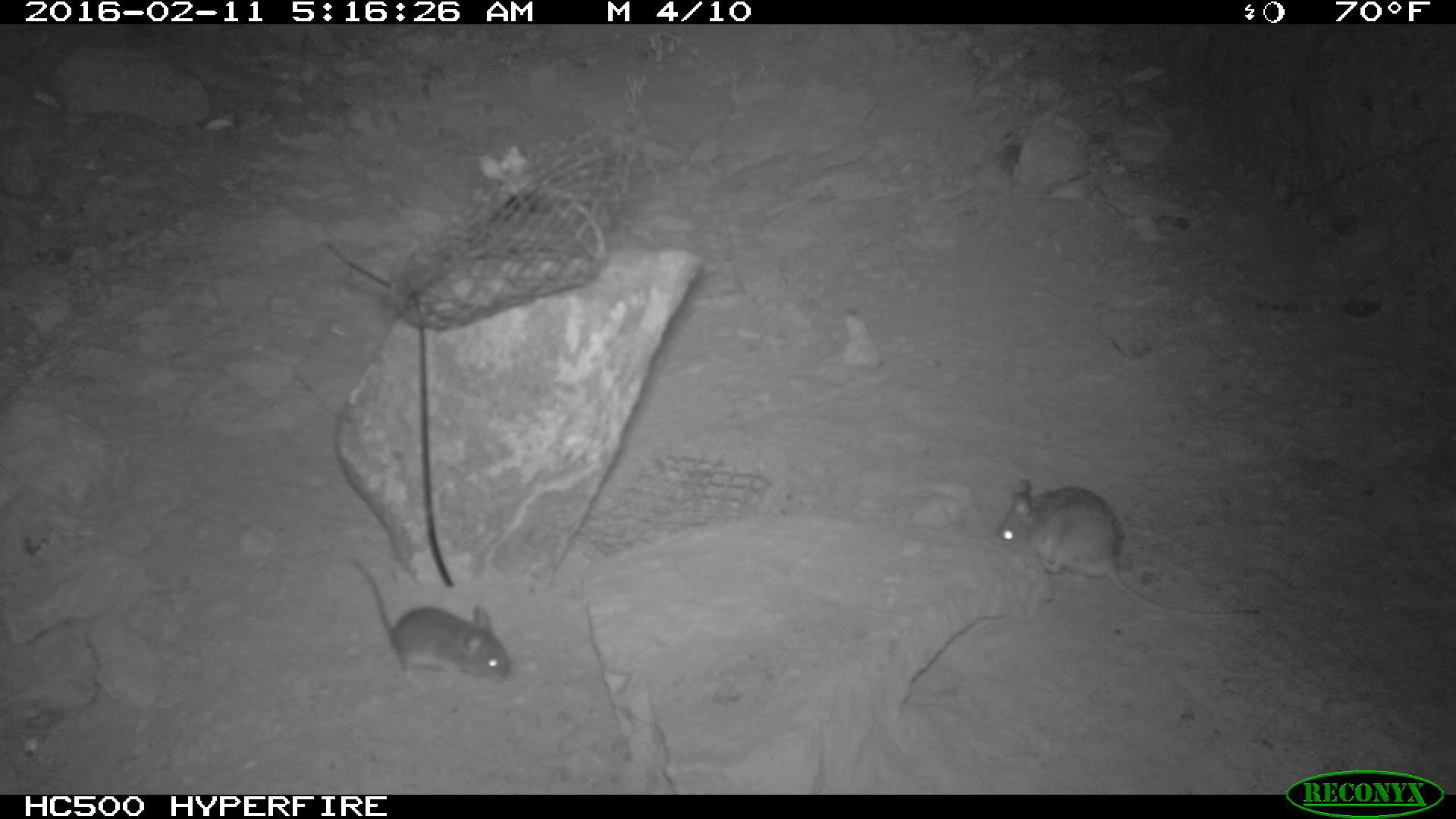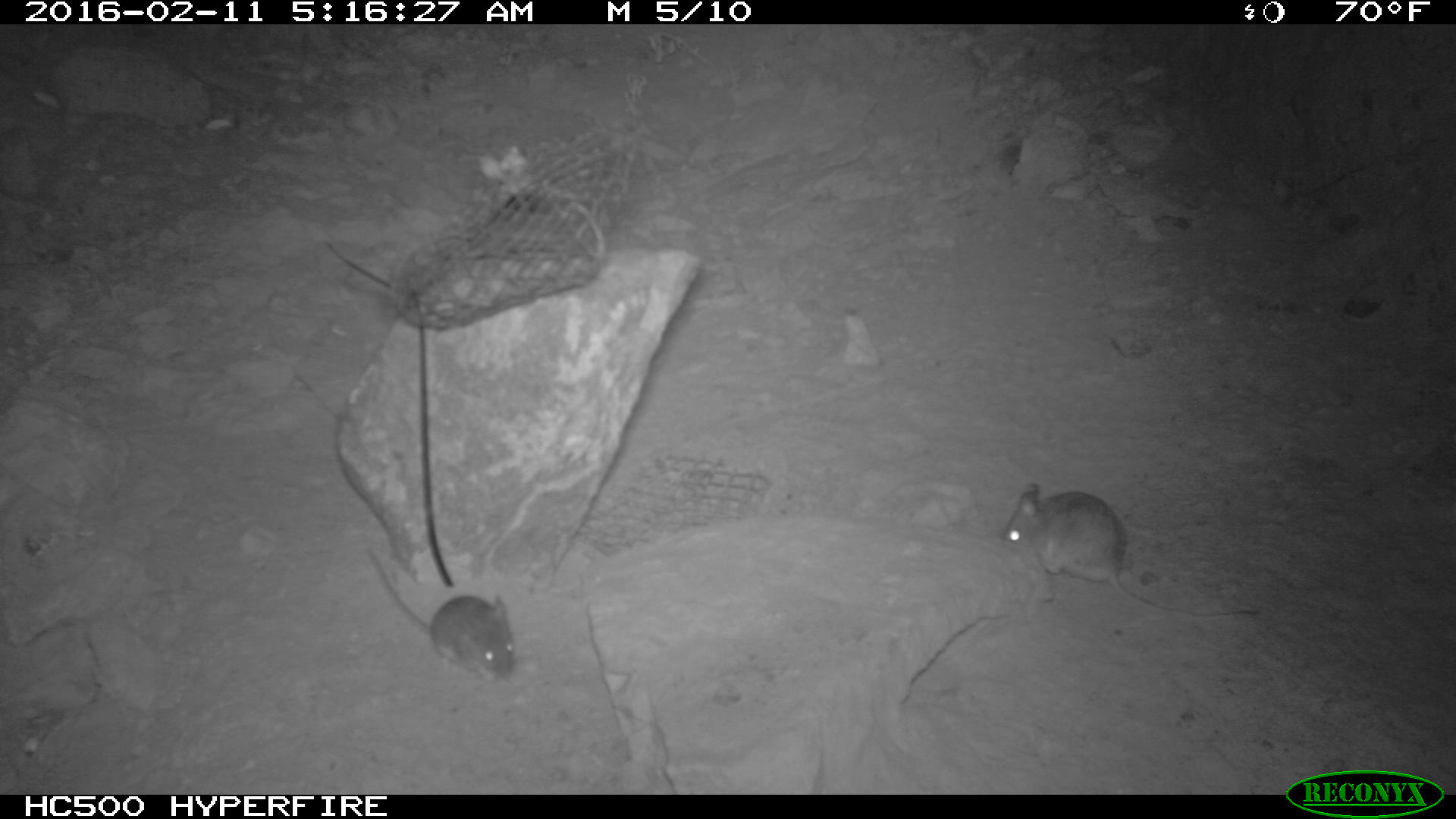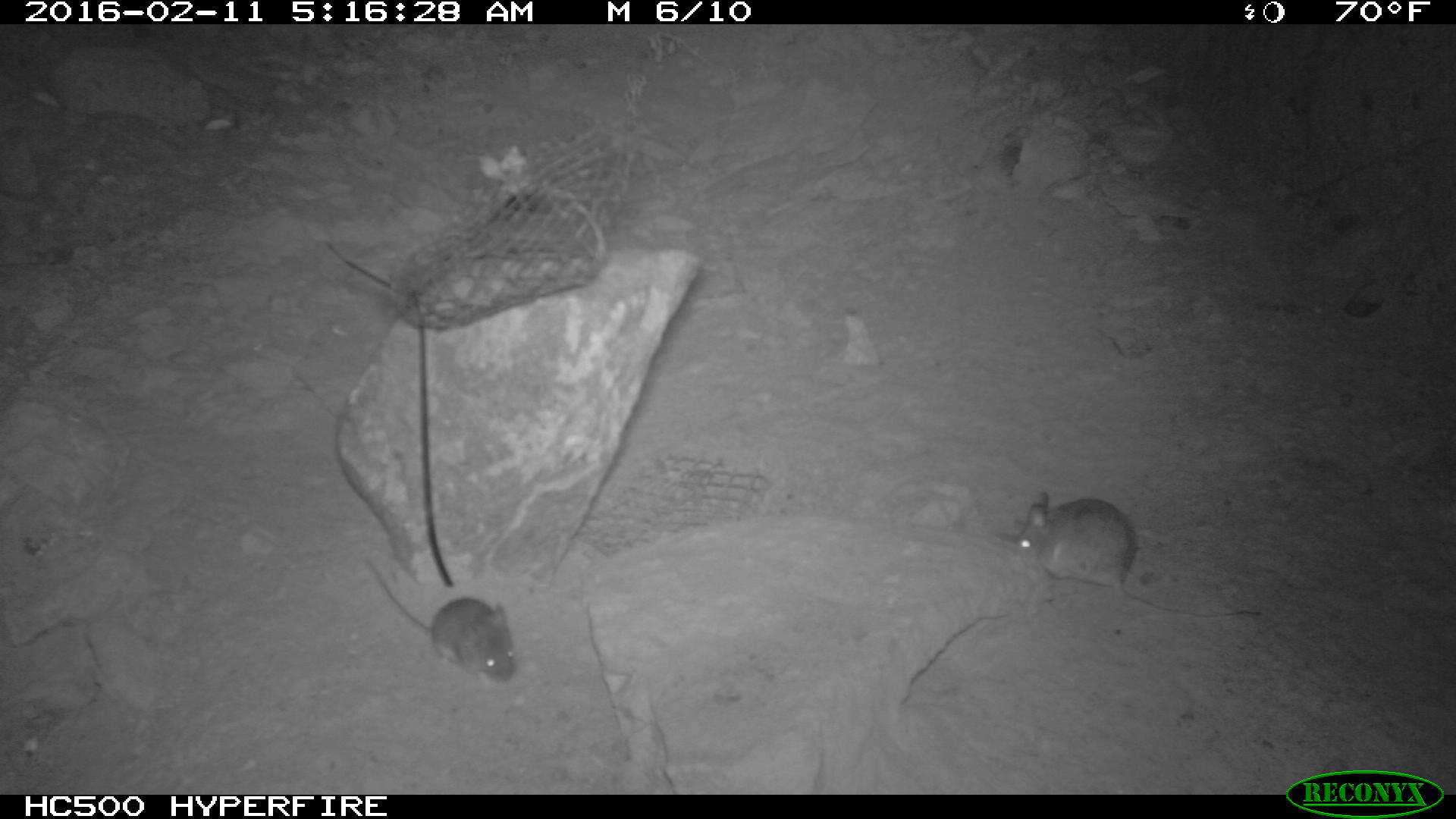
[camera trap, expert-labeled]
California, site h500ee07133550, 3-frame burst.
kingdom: Animalia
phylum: Chordata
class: Mammalia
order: Rodentia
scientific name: Rodentia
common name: rodent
Rodent (Rodentia).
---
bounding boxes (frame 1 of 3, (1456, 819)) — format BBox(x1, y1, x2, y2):
rodent: BBox(992, 475, 1260, 616); BBox(346, 555, 513, 680)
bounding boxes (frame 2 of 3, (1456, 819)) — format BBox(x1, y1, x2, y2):
rodent: BBox(998, 480, 1261, 623); BBox(362, 541, 516, 687)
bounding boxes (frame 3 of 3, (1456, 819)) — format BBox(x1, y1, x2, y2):
rodent: BBox(1012, 493, 1262, 620); BBox(359, 553, 515, 686)